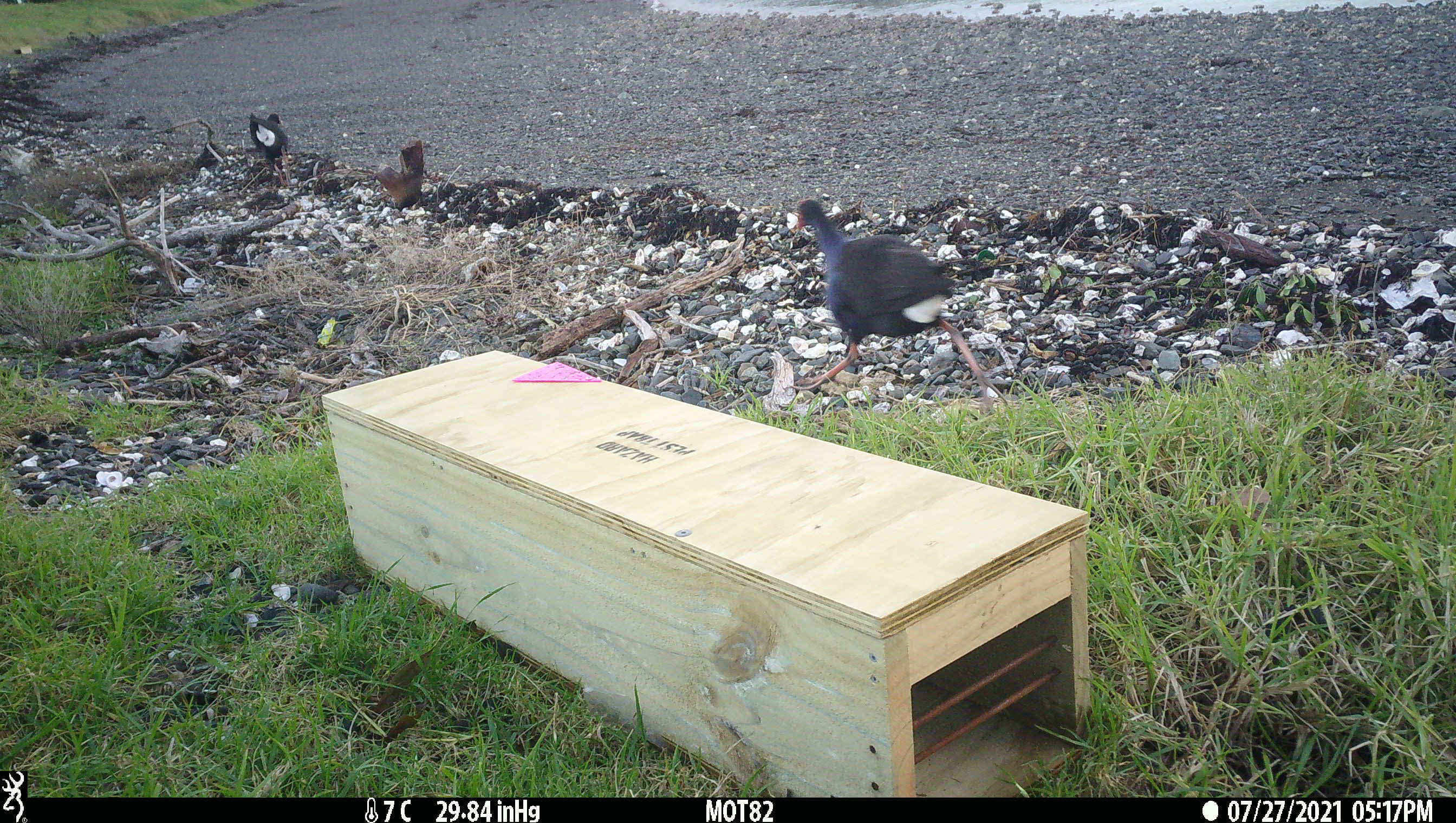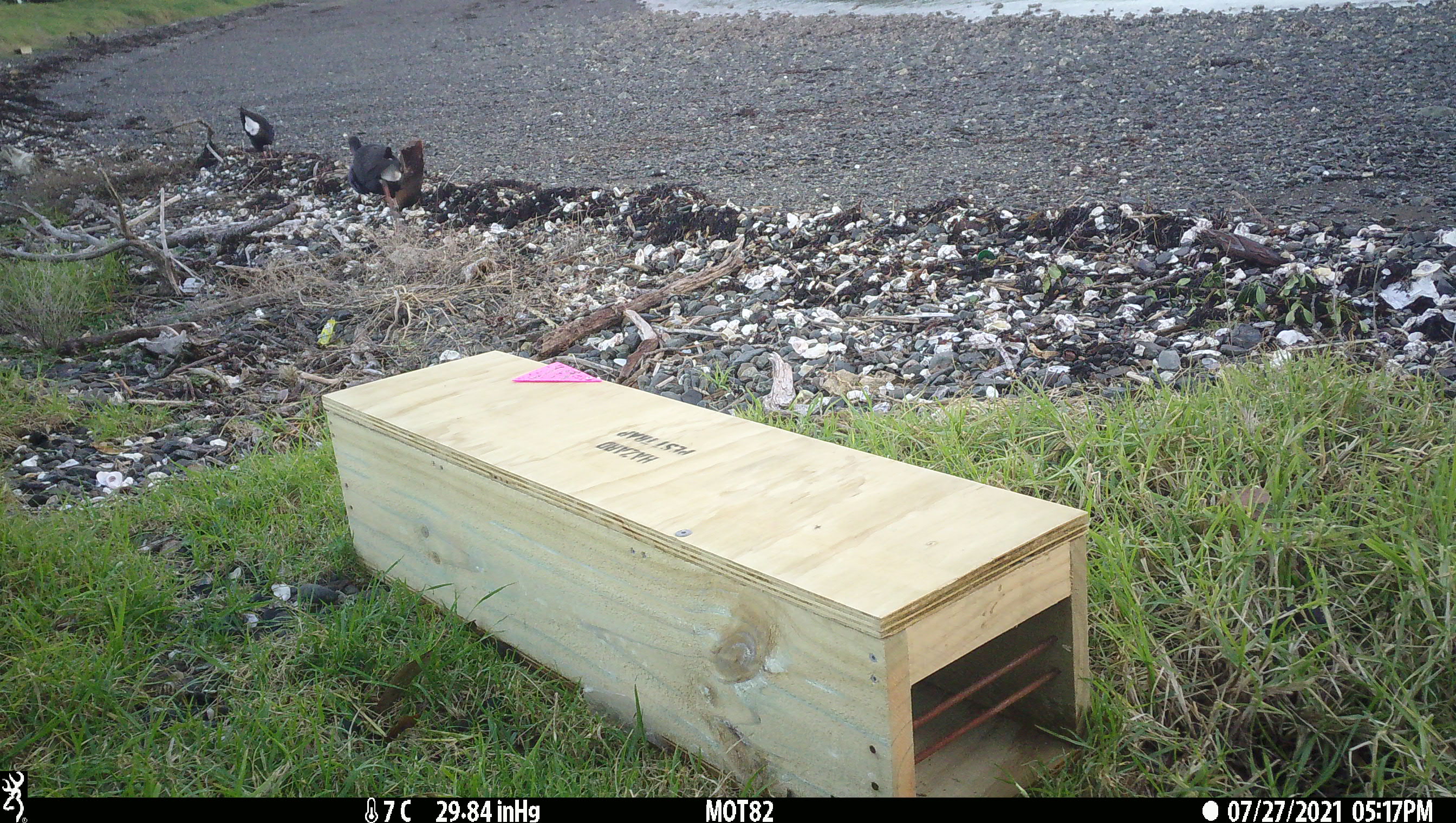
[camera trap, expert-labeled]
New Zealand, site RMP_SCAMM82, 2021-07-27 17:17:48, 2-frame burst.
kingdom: Animalia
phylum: Chordata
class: Aves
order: Gruiformes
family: Rallidae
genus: Porphyrio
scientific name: Porphyrio melanotus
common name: australasian swamphen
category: pukeko